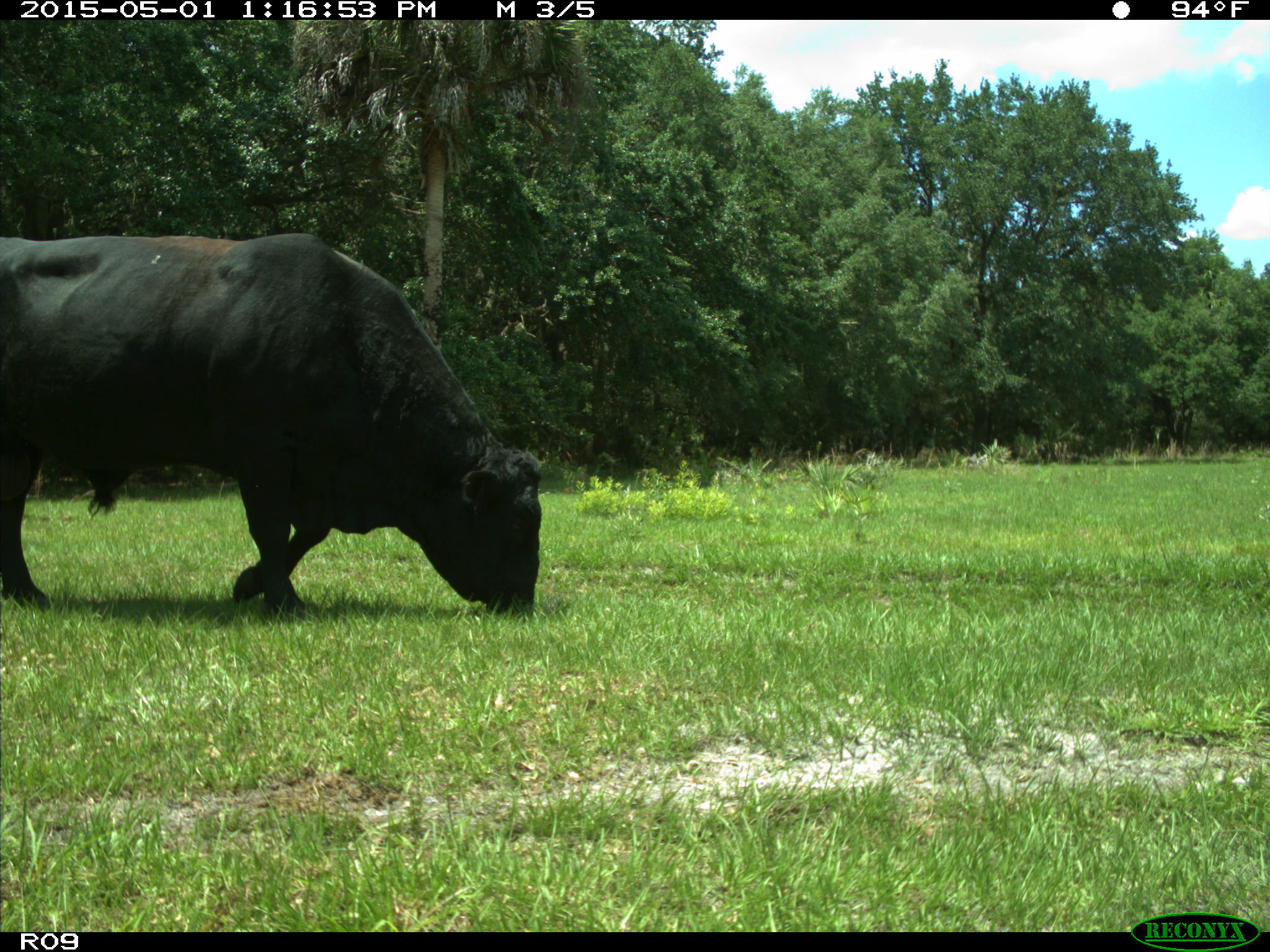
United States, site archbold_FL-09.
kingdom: Animalia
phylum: Chordata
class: Mammalia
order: Artiodactyla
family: Bovidae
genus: Bos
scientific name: Bos taurus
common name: domestic cow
Bos taurus (domestic cow).